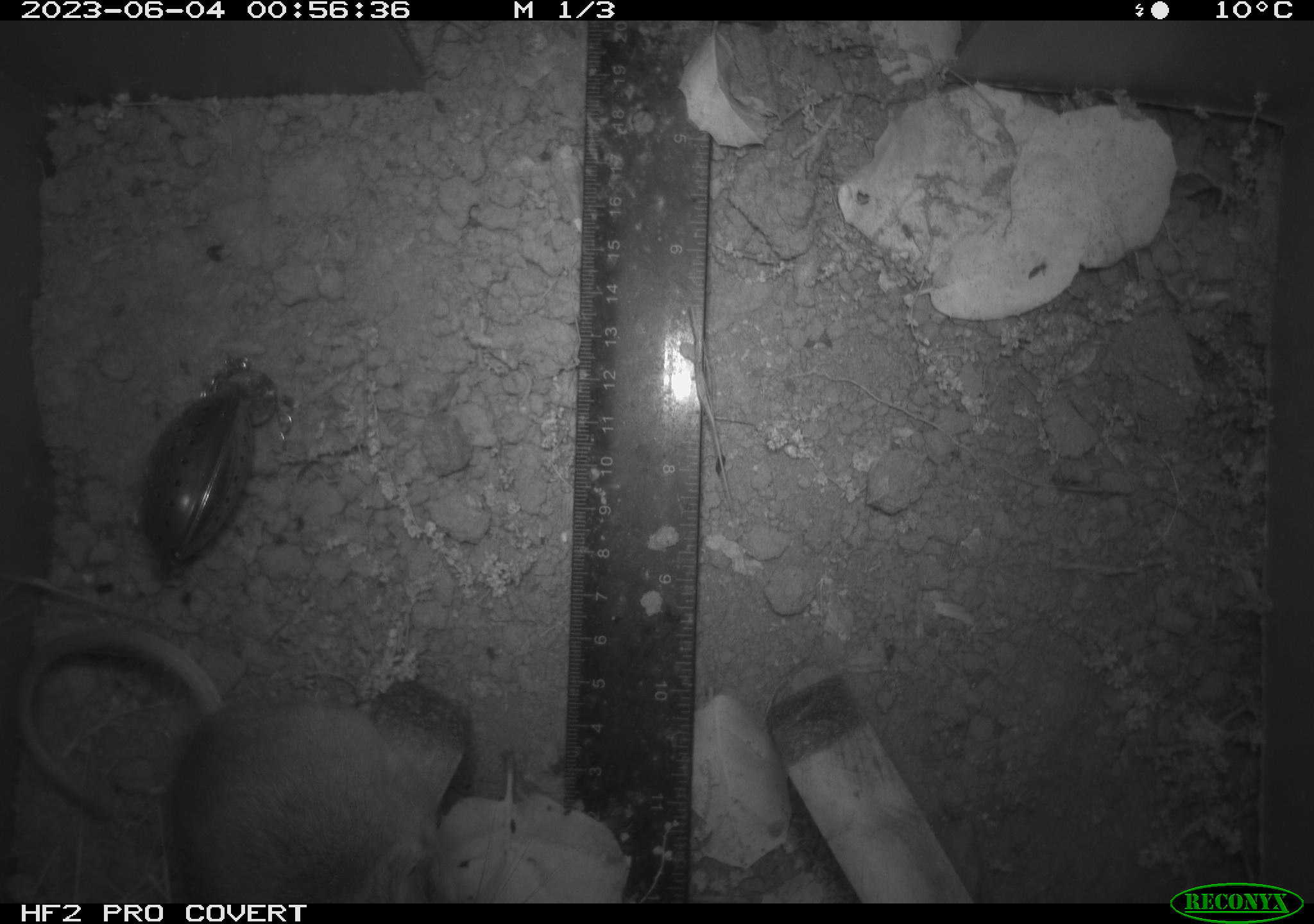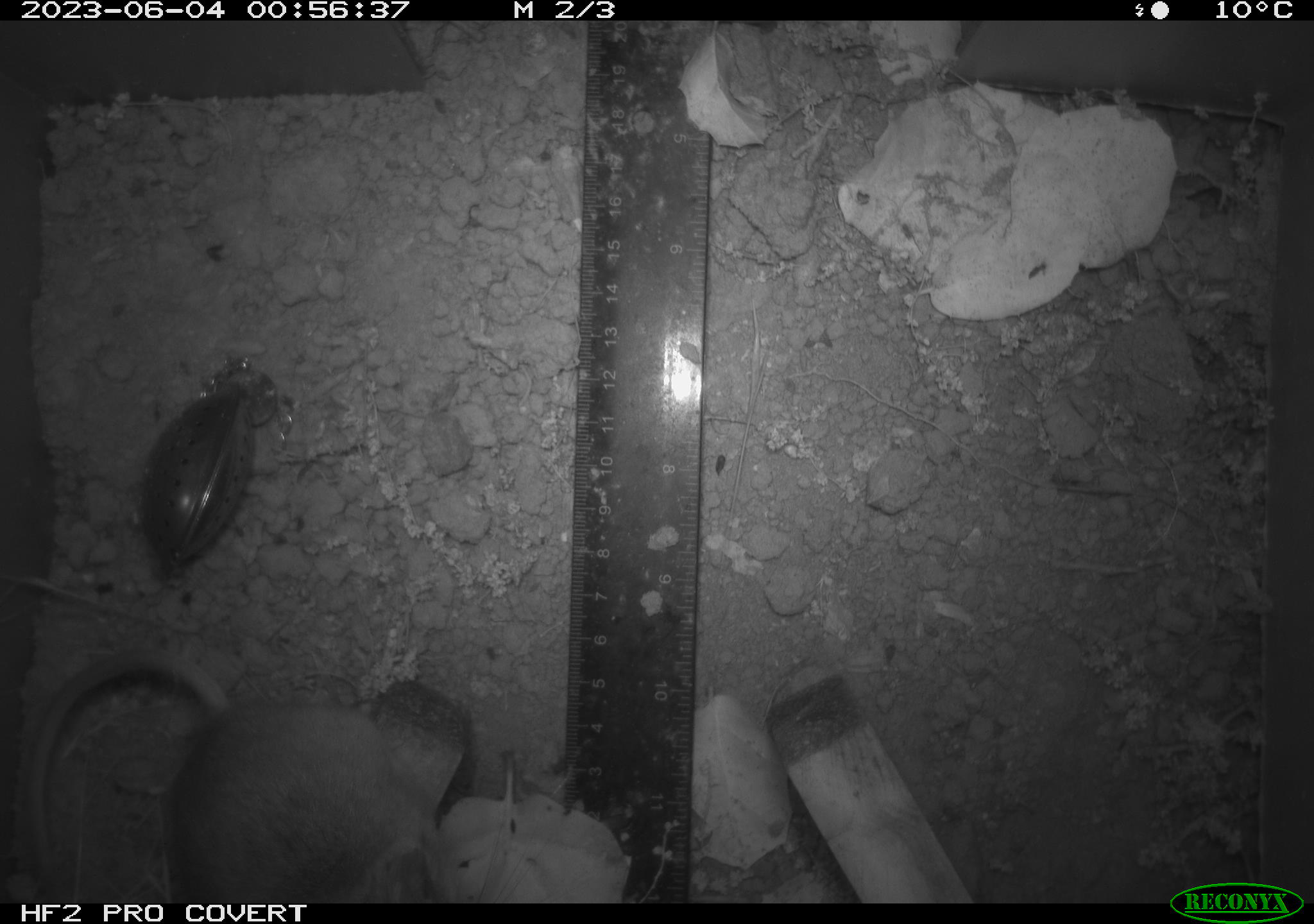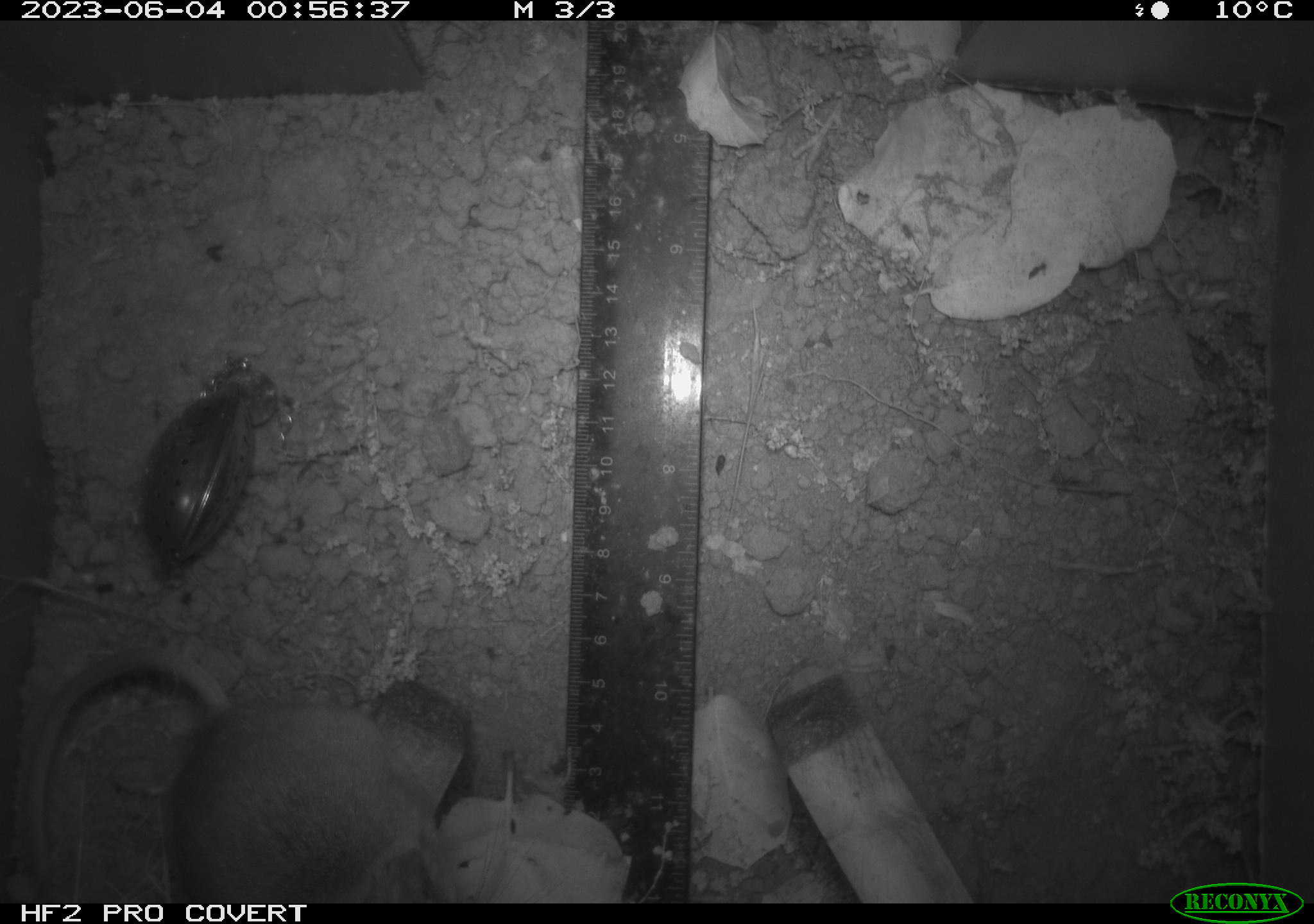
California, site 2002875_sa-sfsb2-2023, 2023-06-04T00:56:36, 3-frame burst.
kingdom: Animalia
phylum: Chordata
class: Mammalia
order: Rodentia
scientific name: Rodentia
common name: mouse species